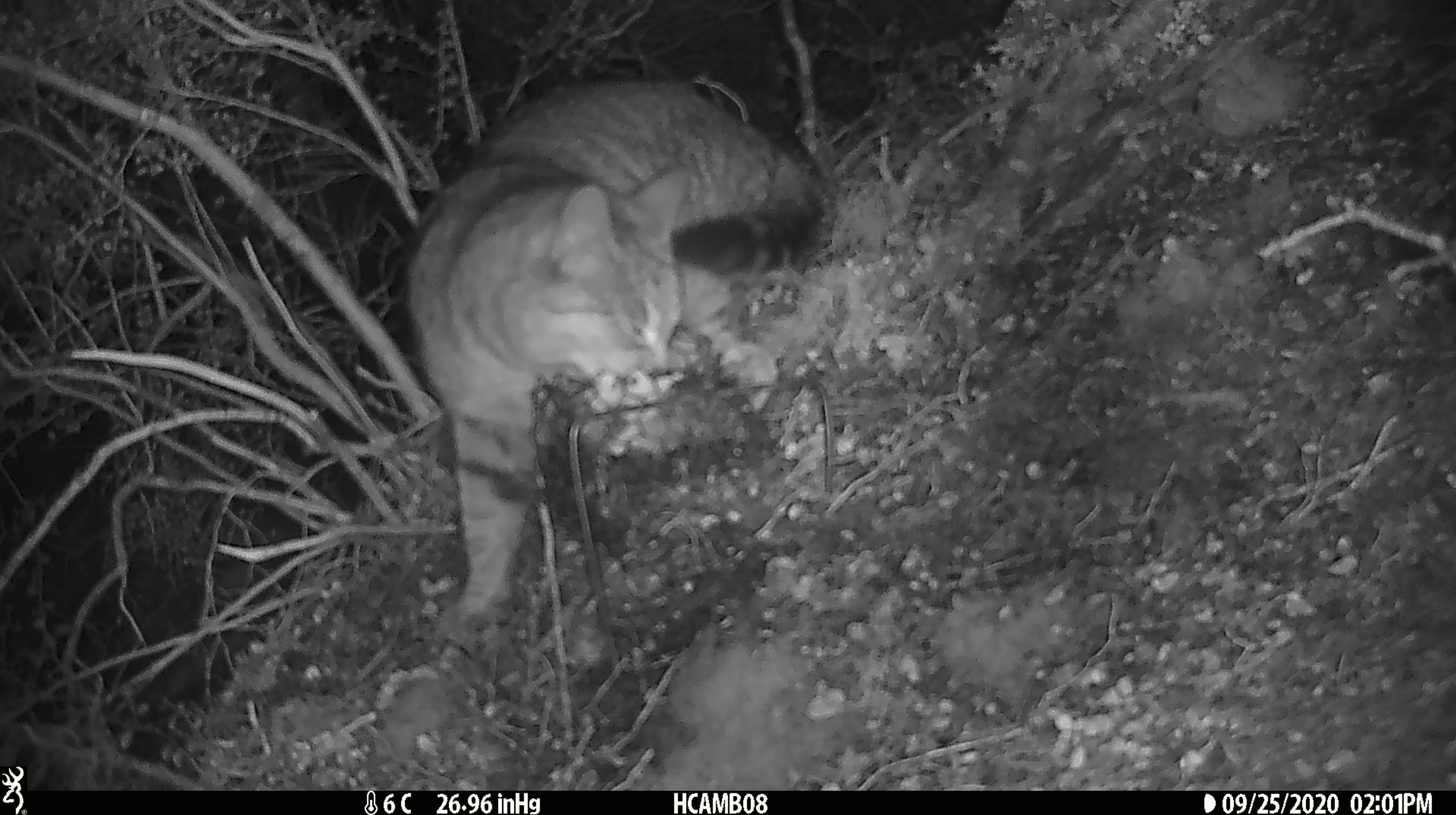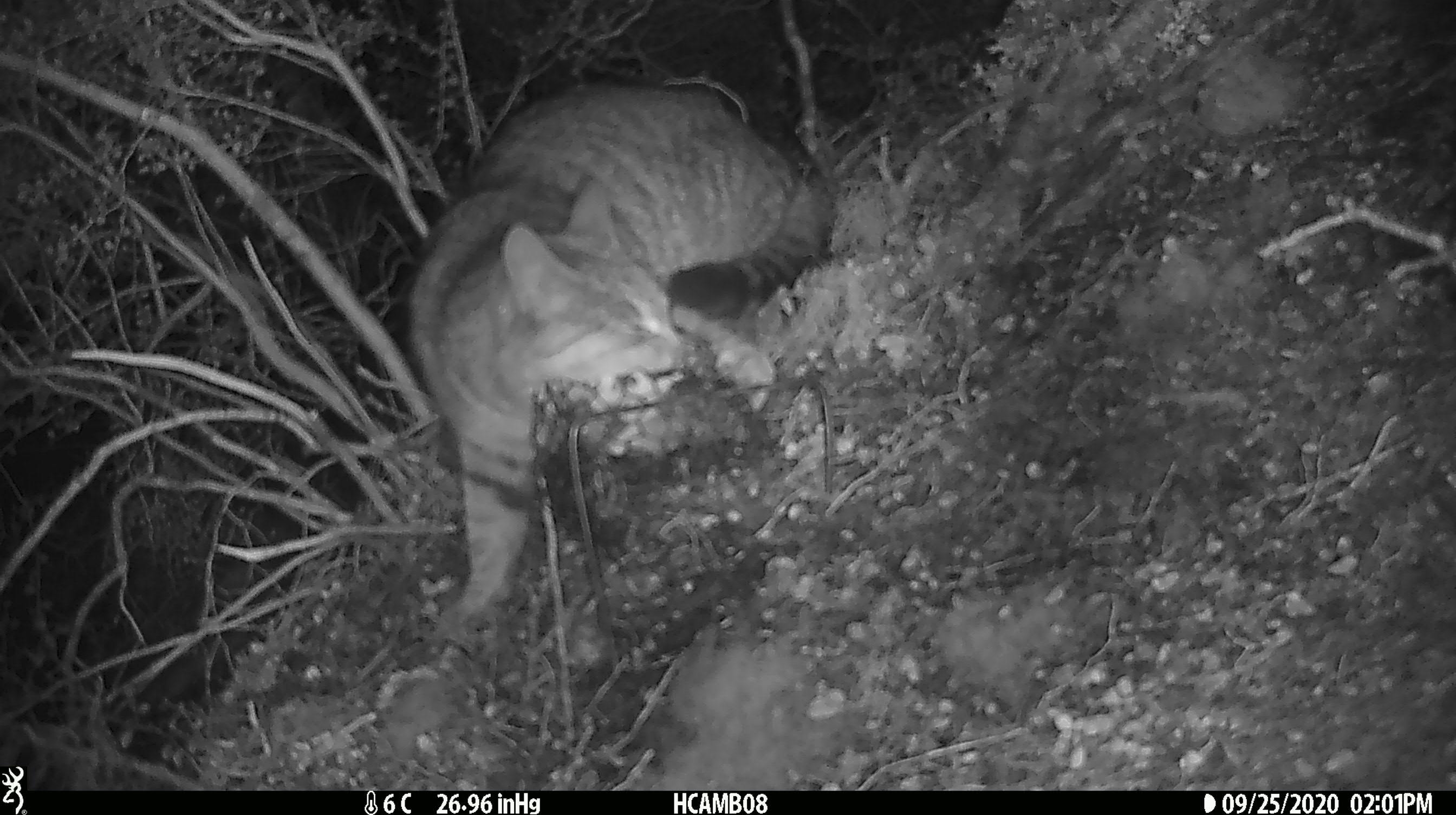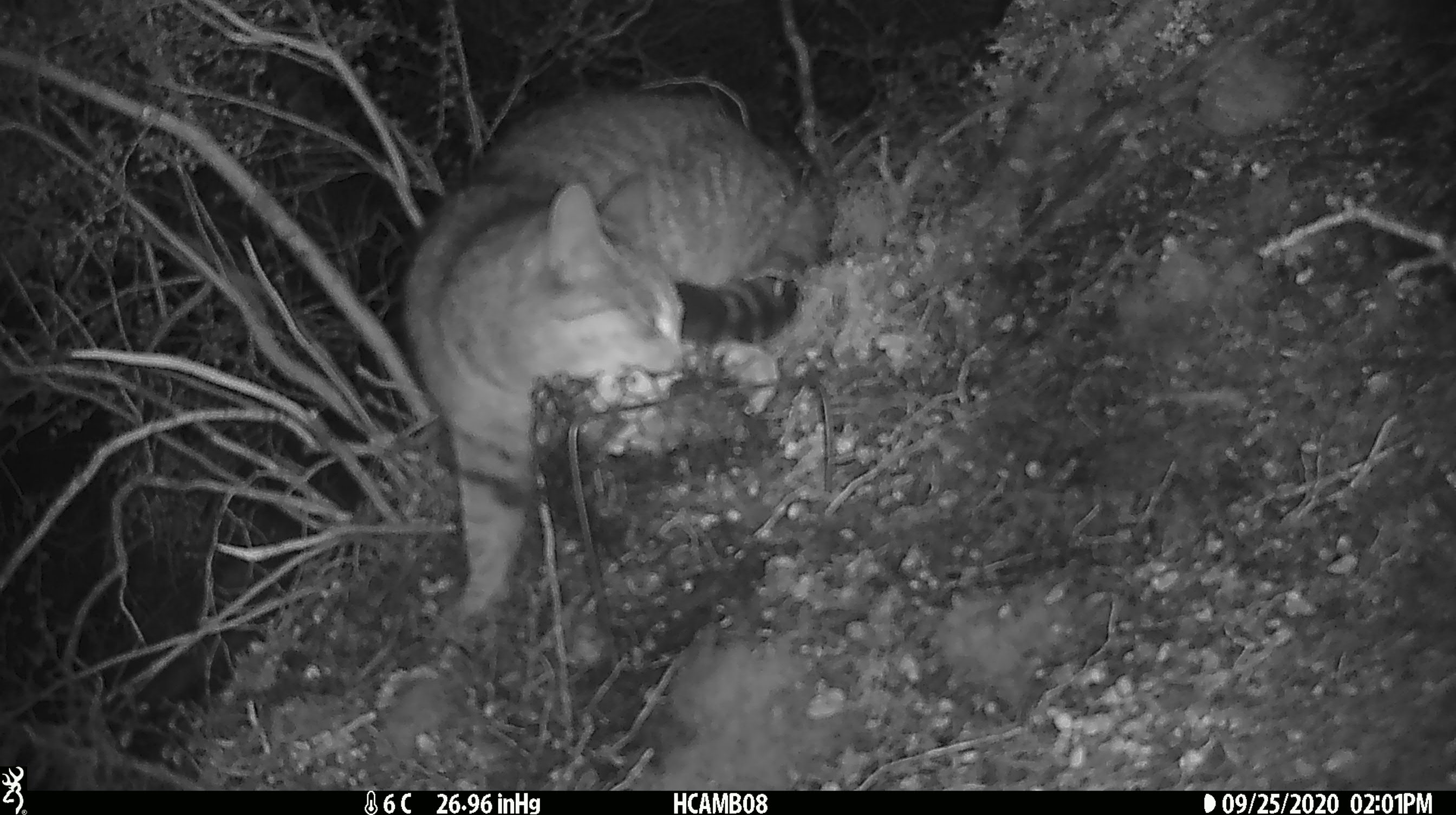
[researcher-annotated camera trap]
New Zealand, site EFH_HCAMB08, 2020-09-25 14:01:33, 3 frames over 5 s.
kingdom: Animalia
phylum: Chordata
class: Mammalia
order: Carnivora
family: Felidae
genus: Felis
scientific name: Felis catus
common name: domestic cat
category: cat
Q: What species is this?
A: Cat (domestic cat) (Felis catus).